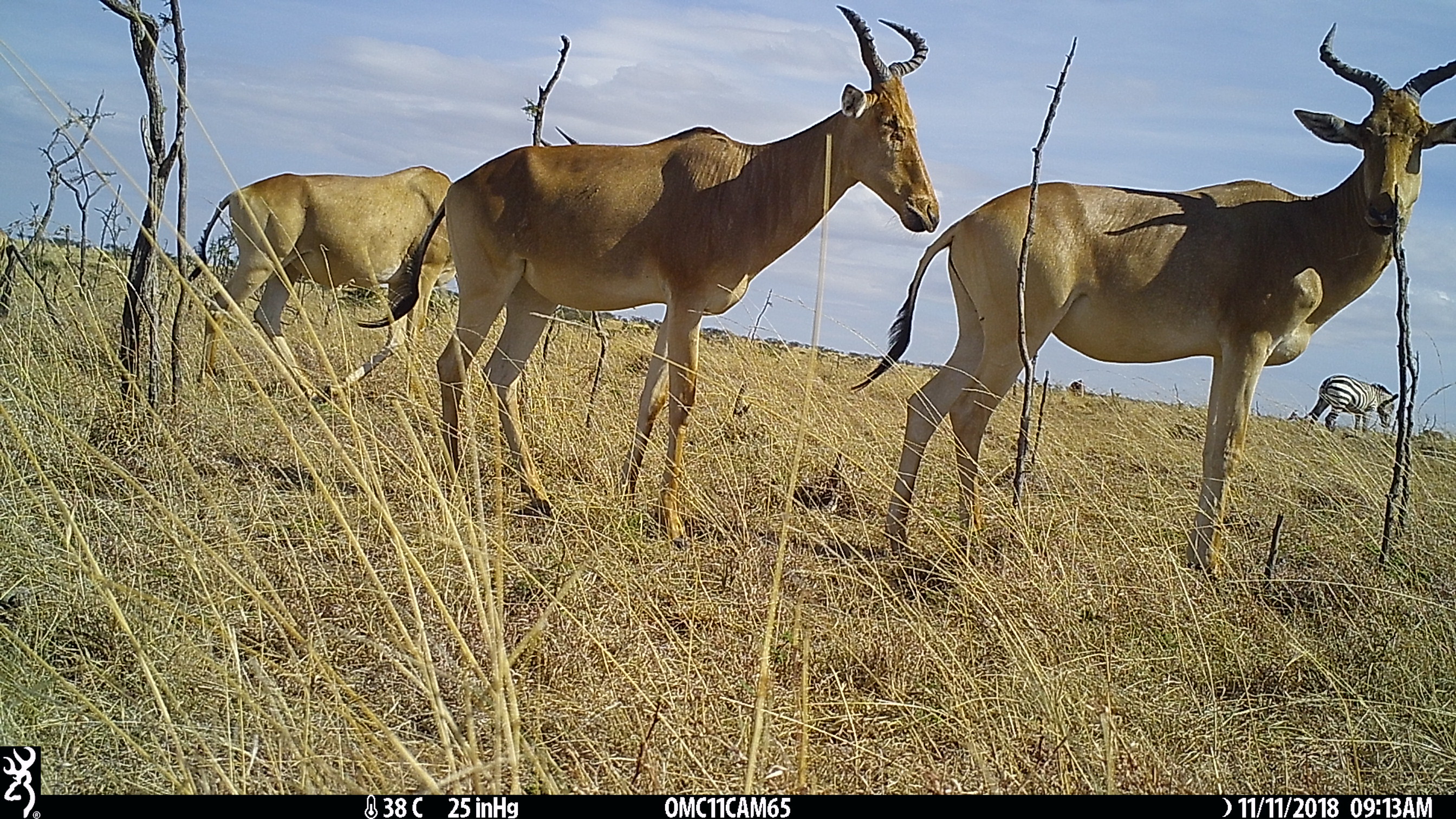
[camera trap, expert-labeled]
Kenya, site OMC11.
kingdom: Animalia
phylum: Chordata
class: Mammalia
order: Perissodactyla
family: Equidae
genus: Equus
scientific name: Equus quagga burchellii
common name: burchell's zebra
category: zebra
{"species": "zebra (burchell's zebra) (Equus quagga burchellii)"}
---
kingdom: Animalia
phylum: Chordata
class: Mammalia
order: Artiodactyla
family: Bovidae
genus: Alcelaphus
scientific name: Alcelaphus buselaphus cokii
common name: coke's hartebeest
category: hartebeest cokes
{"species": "hartebeest cokes (coke's hartebeest) (Alcelaphus buselaphus cokii)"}